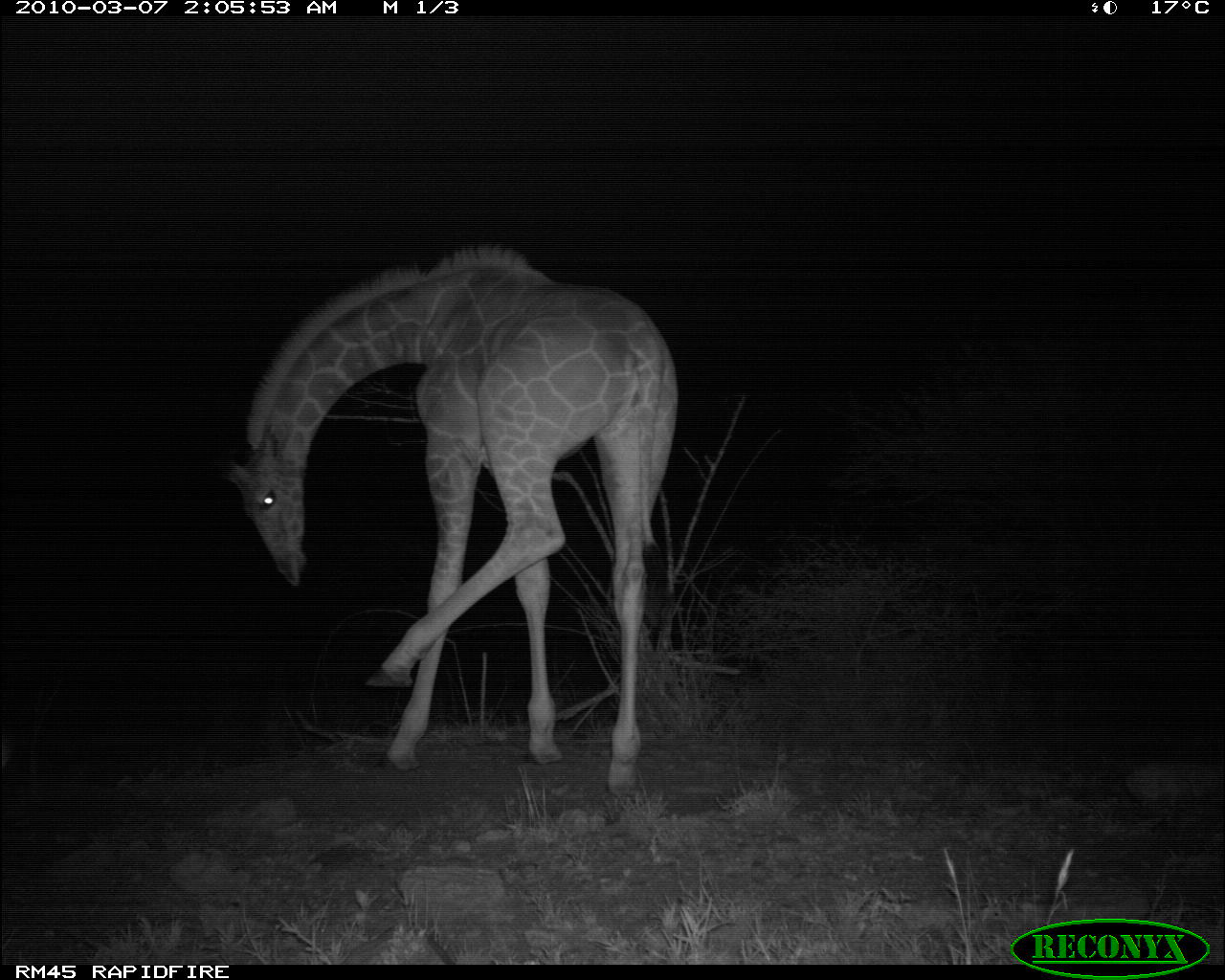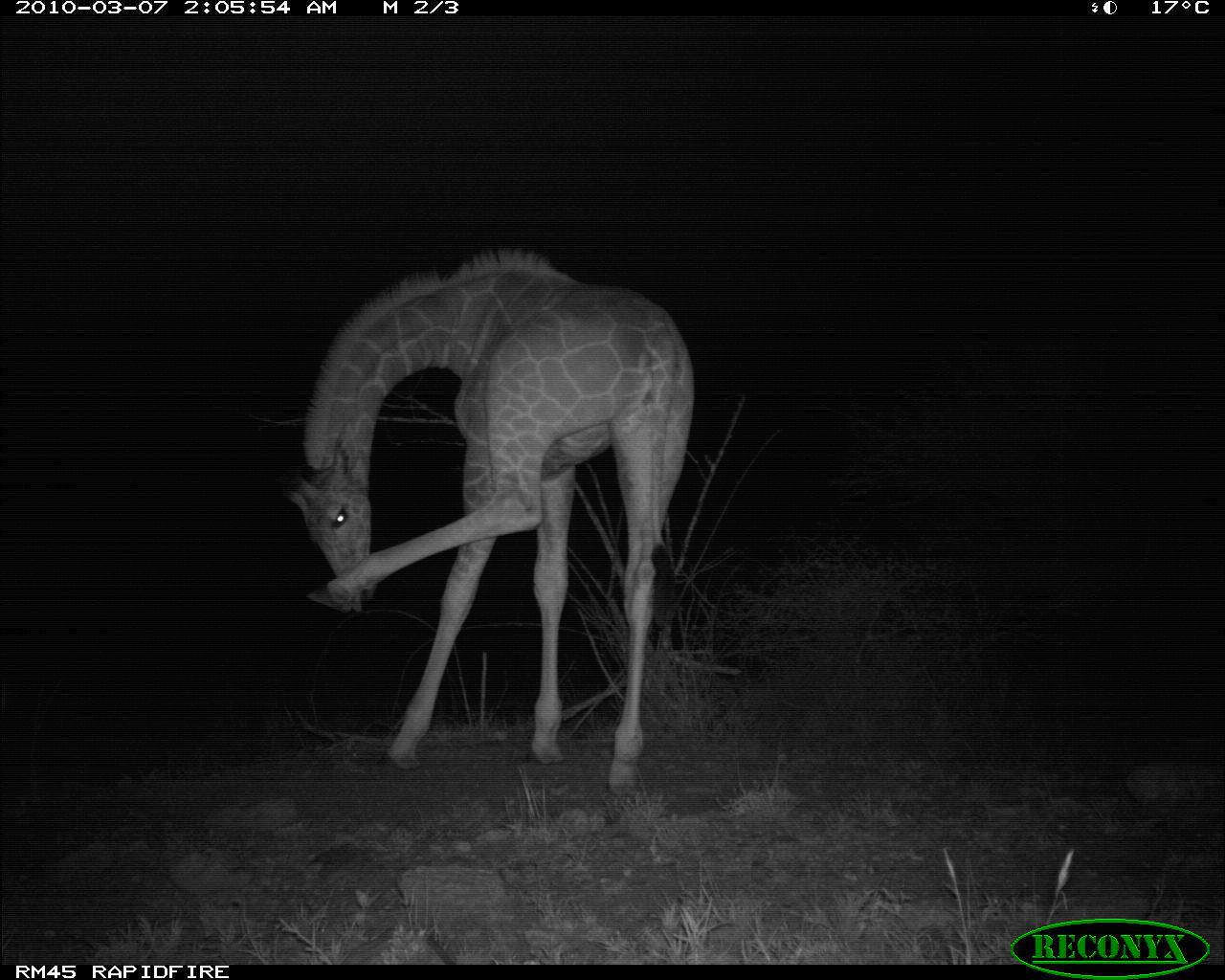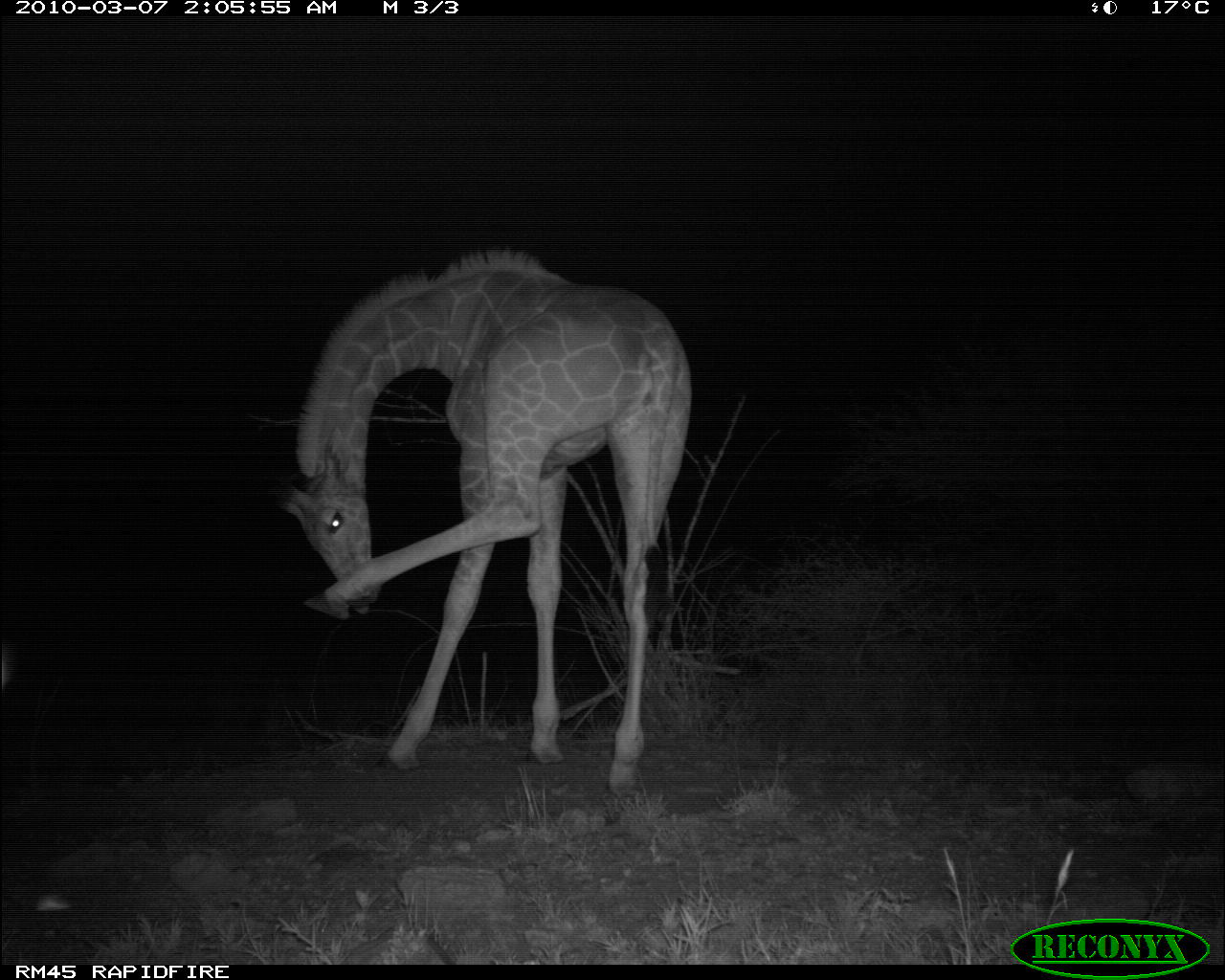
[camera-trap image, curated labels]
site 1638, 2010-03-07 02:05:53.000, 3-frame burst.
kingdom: Animalia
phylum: Chordata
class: Mammalia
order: Artiodactyla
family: Giraffidae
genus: Giraffa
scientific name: Giraffa camelopardalis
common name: giraffe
Giraffa camelopardalis (giraffe), count 1.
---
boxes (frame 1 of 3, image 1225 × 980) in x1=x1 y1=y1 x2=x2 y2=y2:
giraffa camelopardalis: x1=214 y1=243 x2=681 y2=798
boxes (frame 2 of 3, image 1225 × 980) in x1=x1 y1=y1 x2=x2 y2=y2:
giraffa camelopardalis: x1=272 y1=249 x2=697 y2=799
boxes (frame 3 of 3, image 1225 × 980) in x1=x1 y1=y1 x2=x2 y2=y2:
giraffa camelopardalis: x1=271 y1=244 x2=693 y2=802